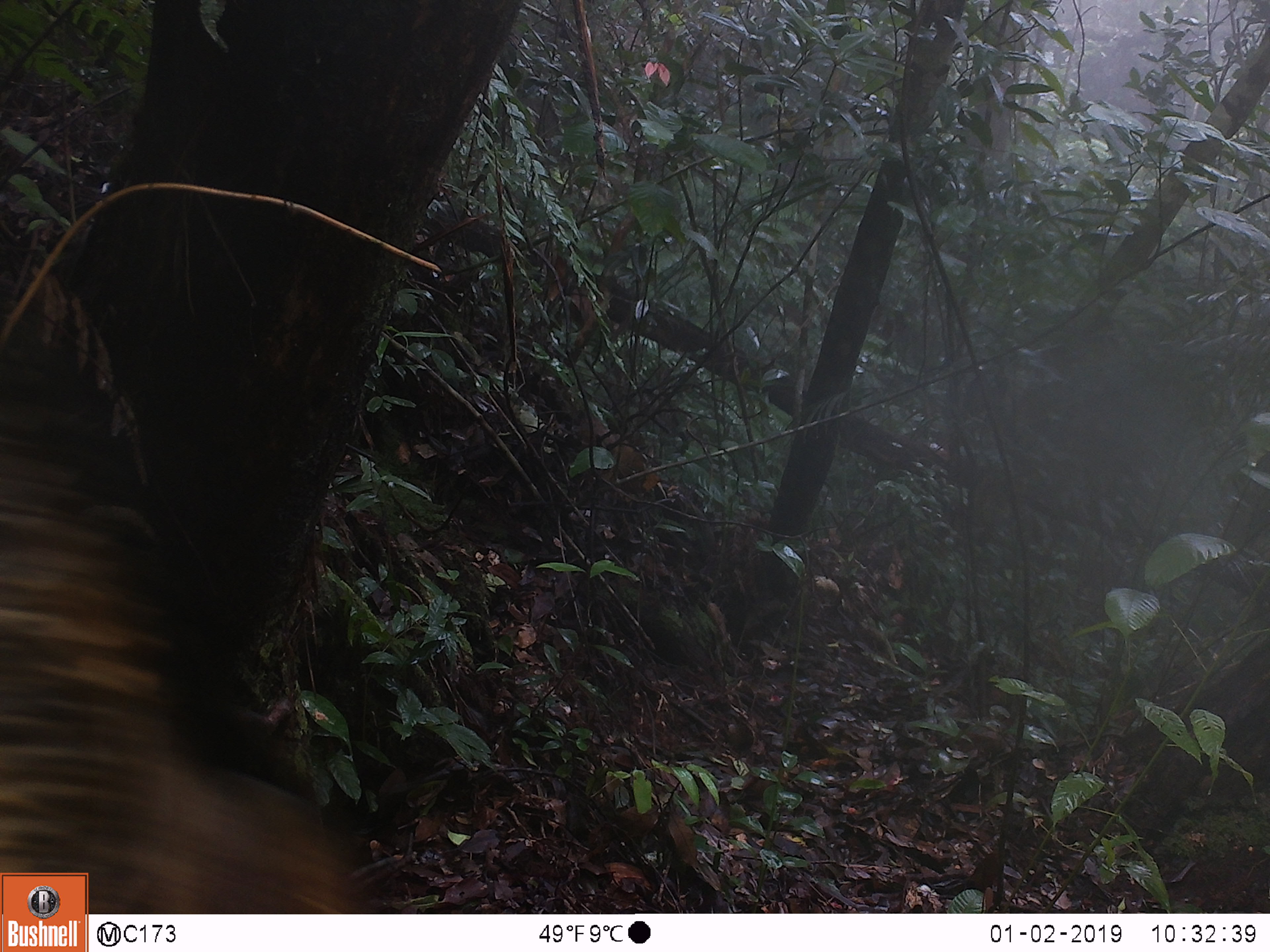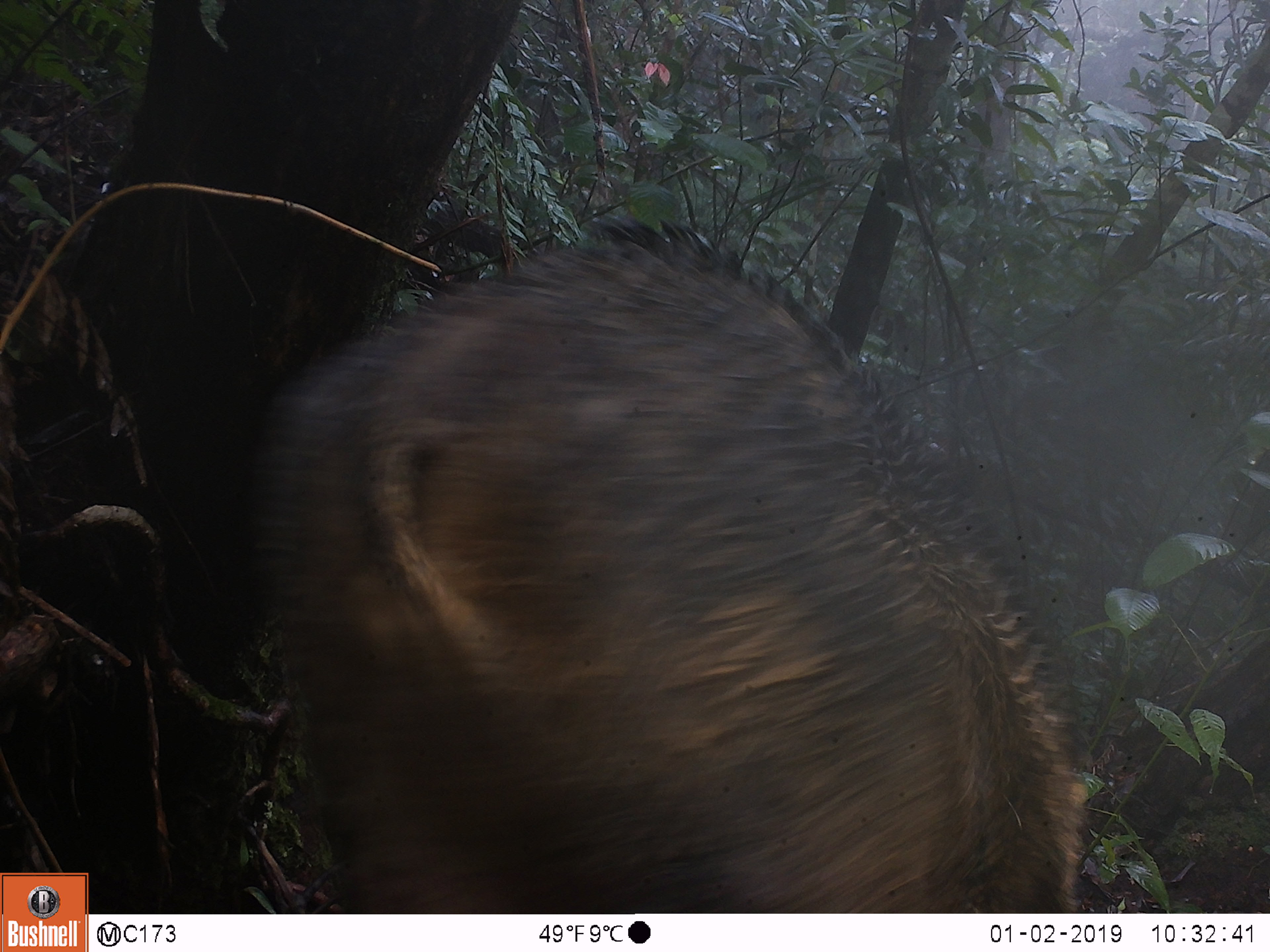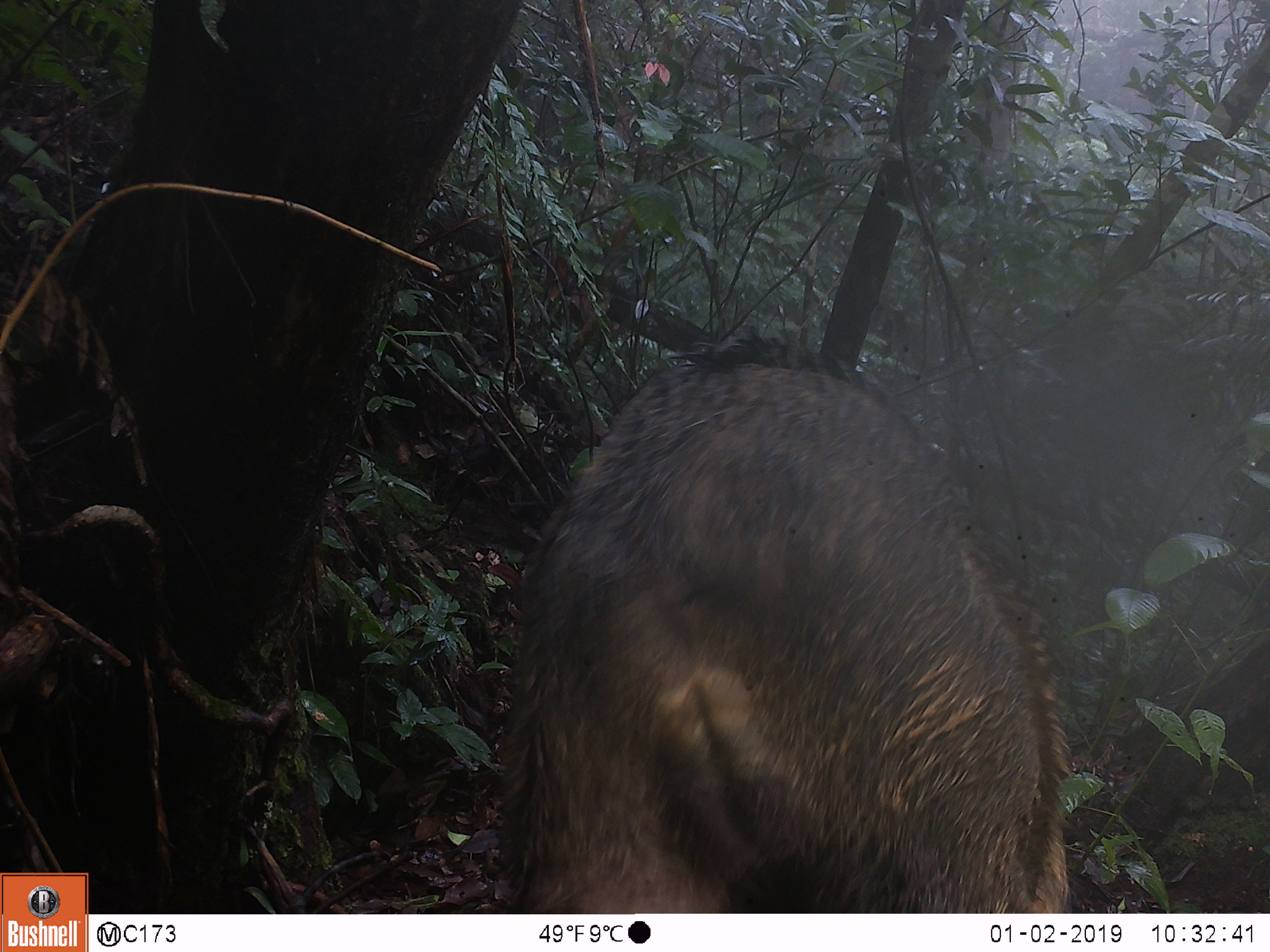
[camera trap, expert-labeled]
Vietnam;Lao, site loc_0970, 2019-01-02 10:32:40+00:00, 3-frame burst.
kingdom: Animalia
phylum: Chordata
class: Mammalia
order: Artiodactyla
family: Suidae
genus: Sus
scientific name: Sus scrofa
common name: eurasian wild pig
Eurasian wild pig (Sus scrofa). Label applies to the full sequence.